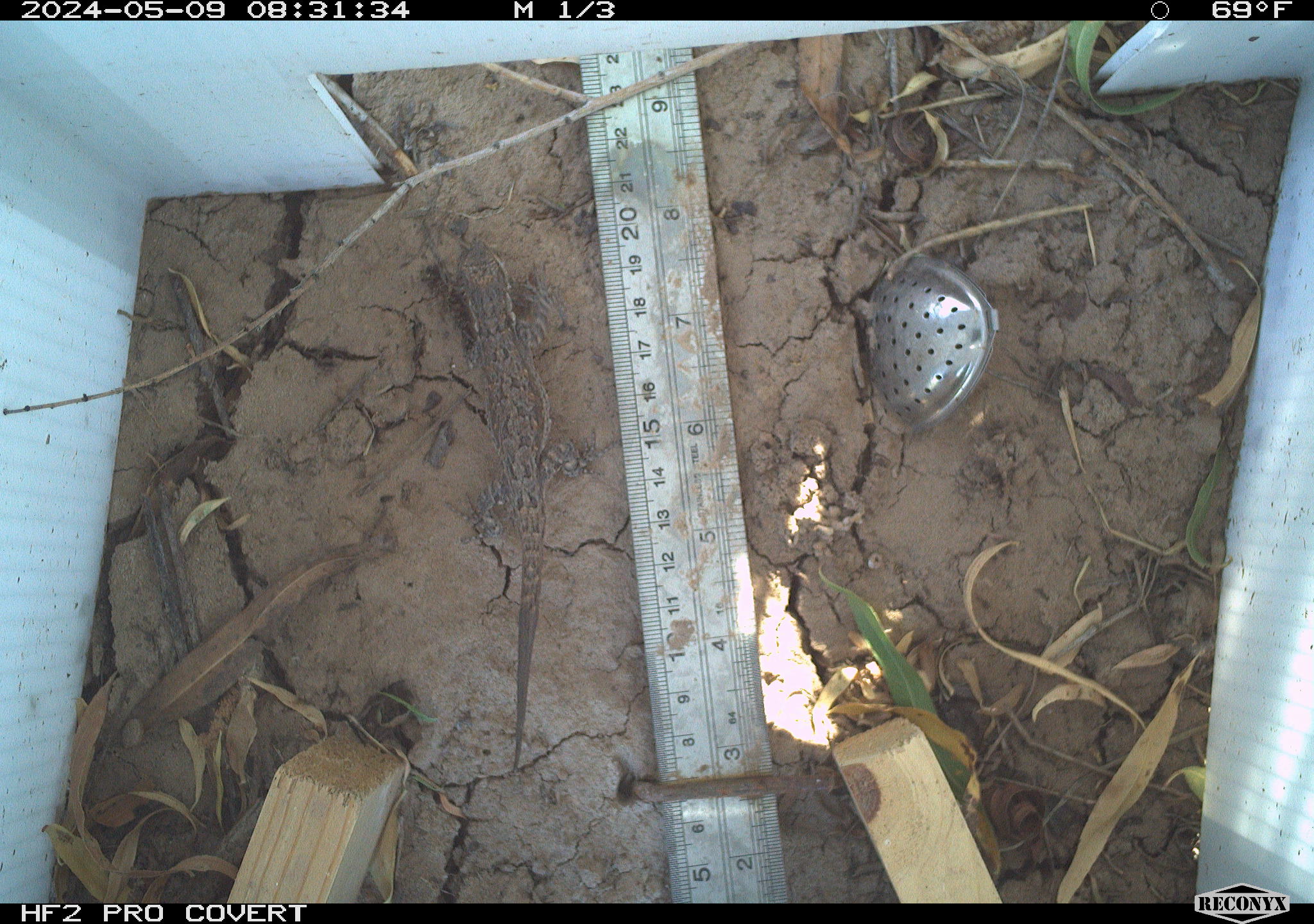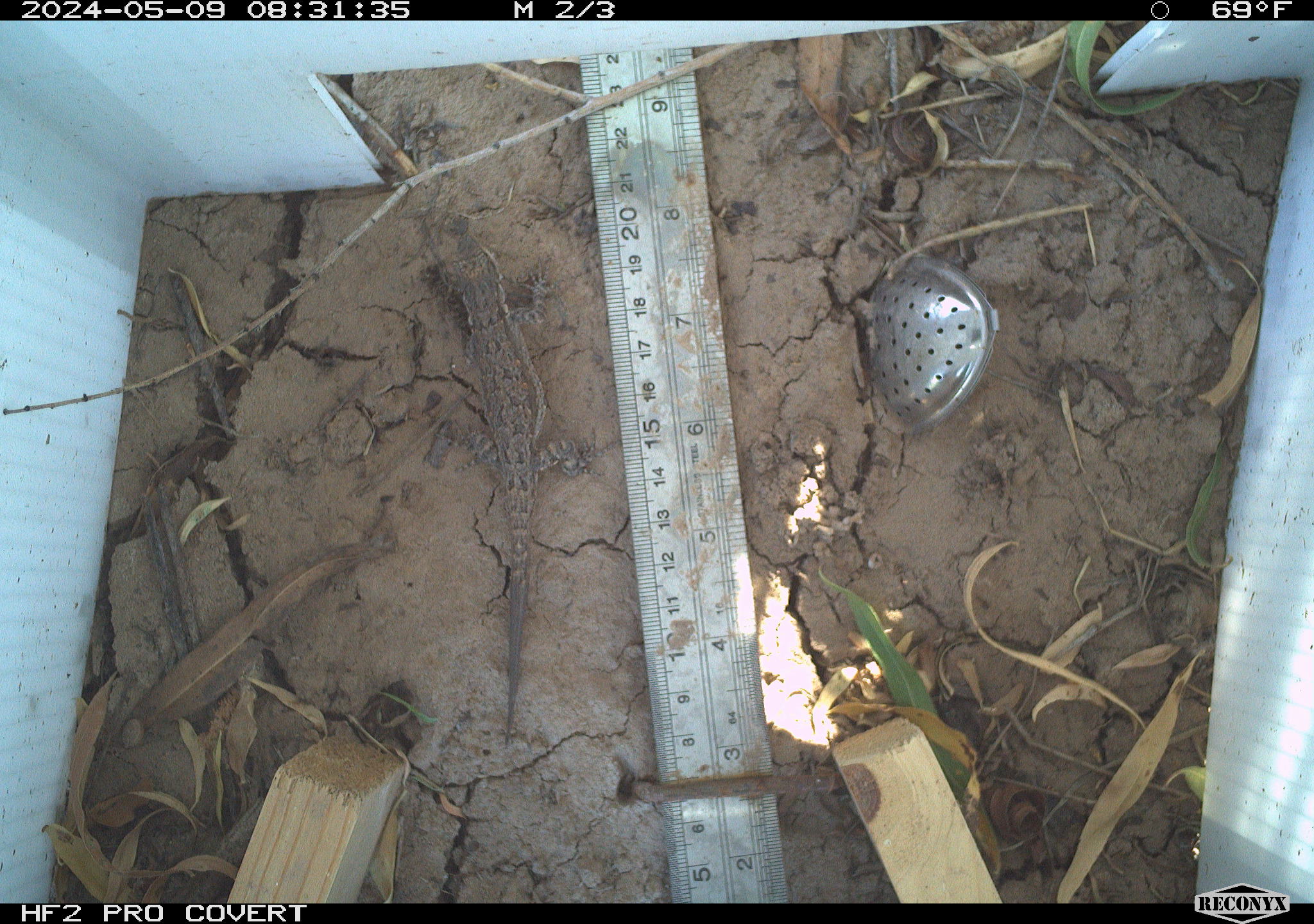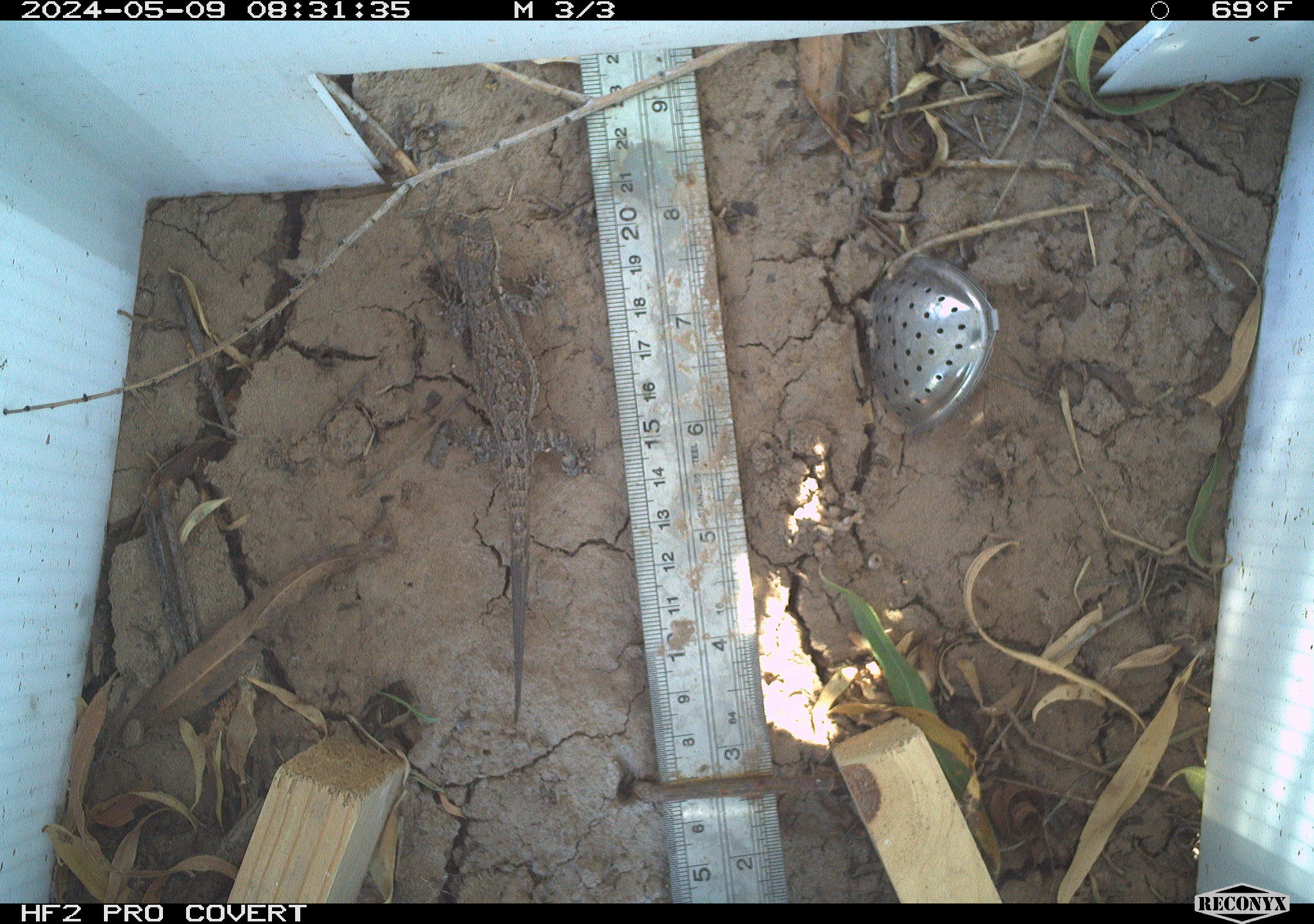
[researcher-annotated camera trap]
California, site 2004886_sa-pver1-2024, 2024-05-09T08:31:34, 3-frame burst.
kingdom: Animalia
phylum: Chordata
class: Reptilia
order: Squamata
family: Phrynosomatidae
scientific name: Phrynosomatidae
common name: phrynosomatid lizards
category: phrynosomatidae family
Phrynosomatidae family (phrynosomatid lizards) (Phrynosomatidae).